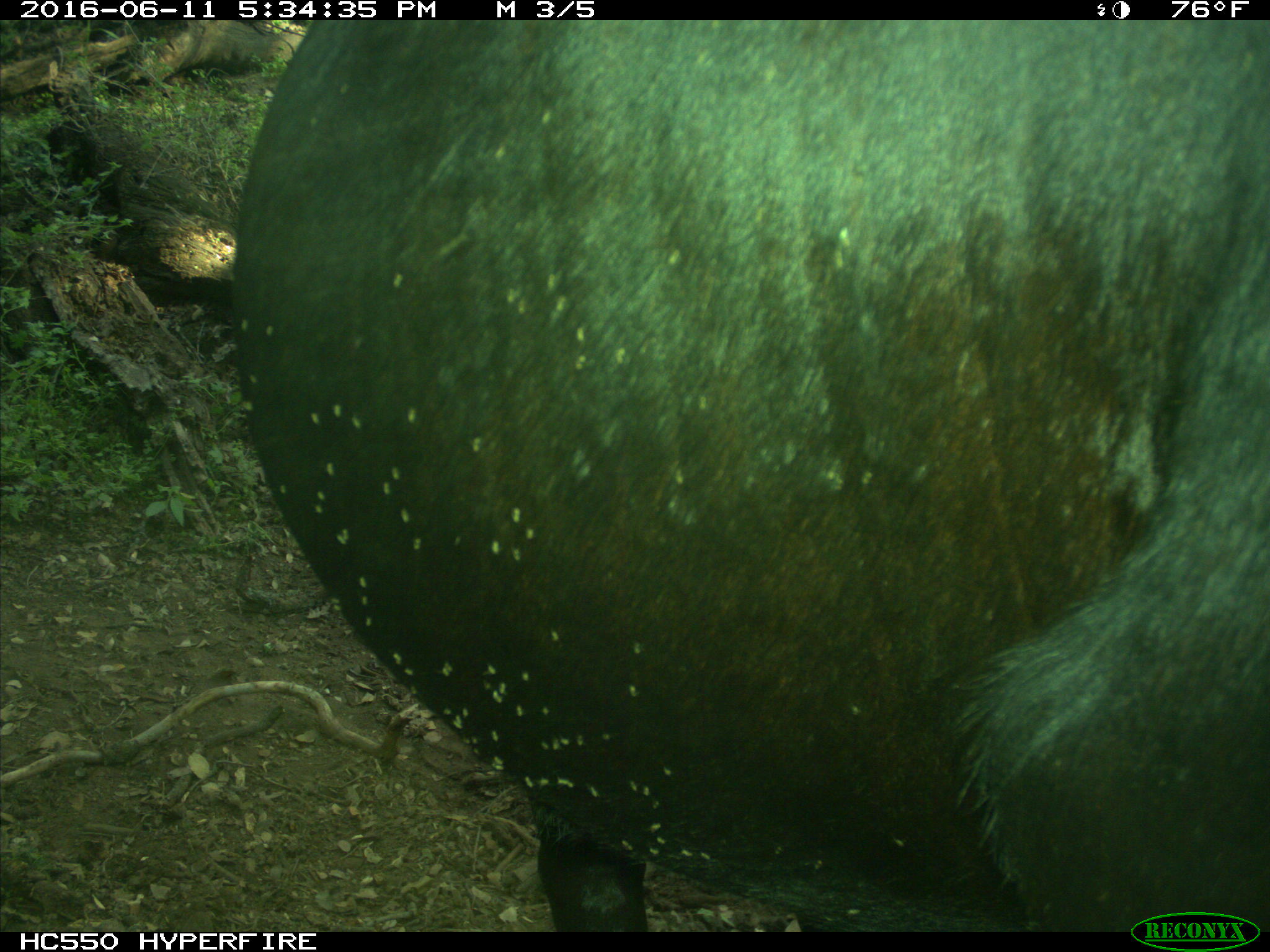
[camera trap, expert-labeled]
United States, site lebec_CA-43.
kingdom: Animalia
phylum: Chordata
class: Mammalia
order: Artiodactyla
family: Bovidae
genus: Bos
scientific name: Bos taurus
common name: domestic cow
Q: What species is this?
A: Bos taurus (domestic cow).